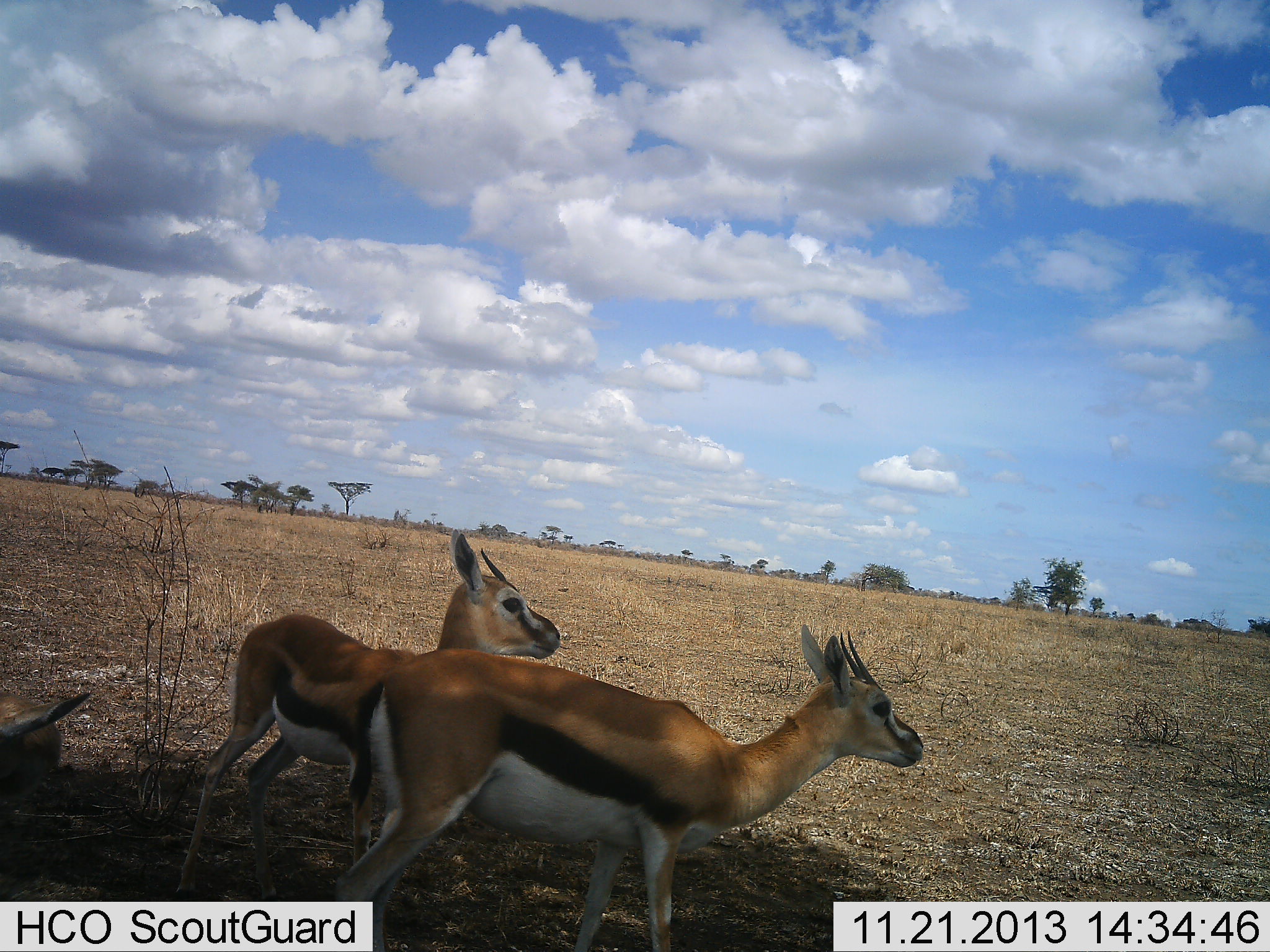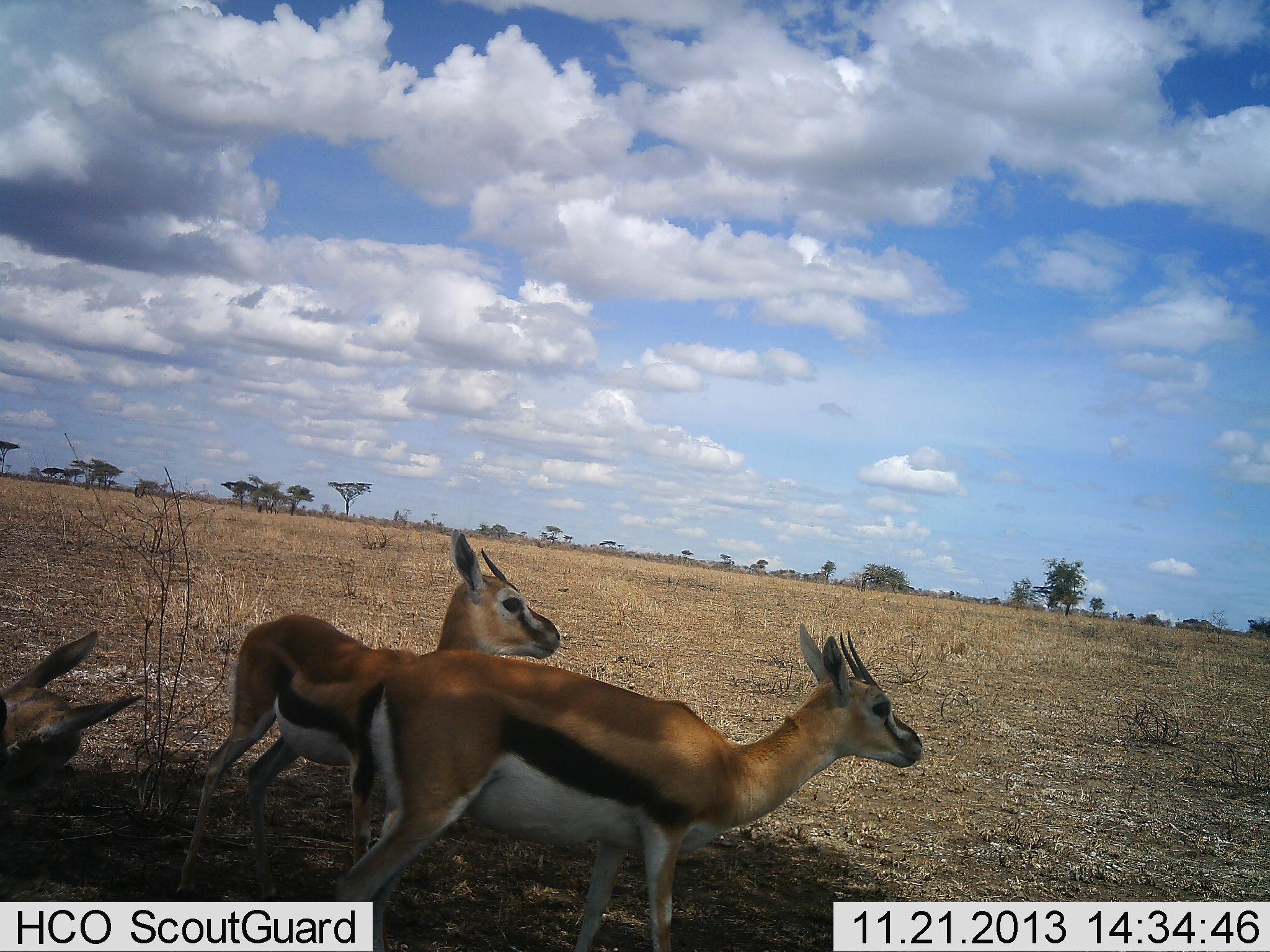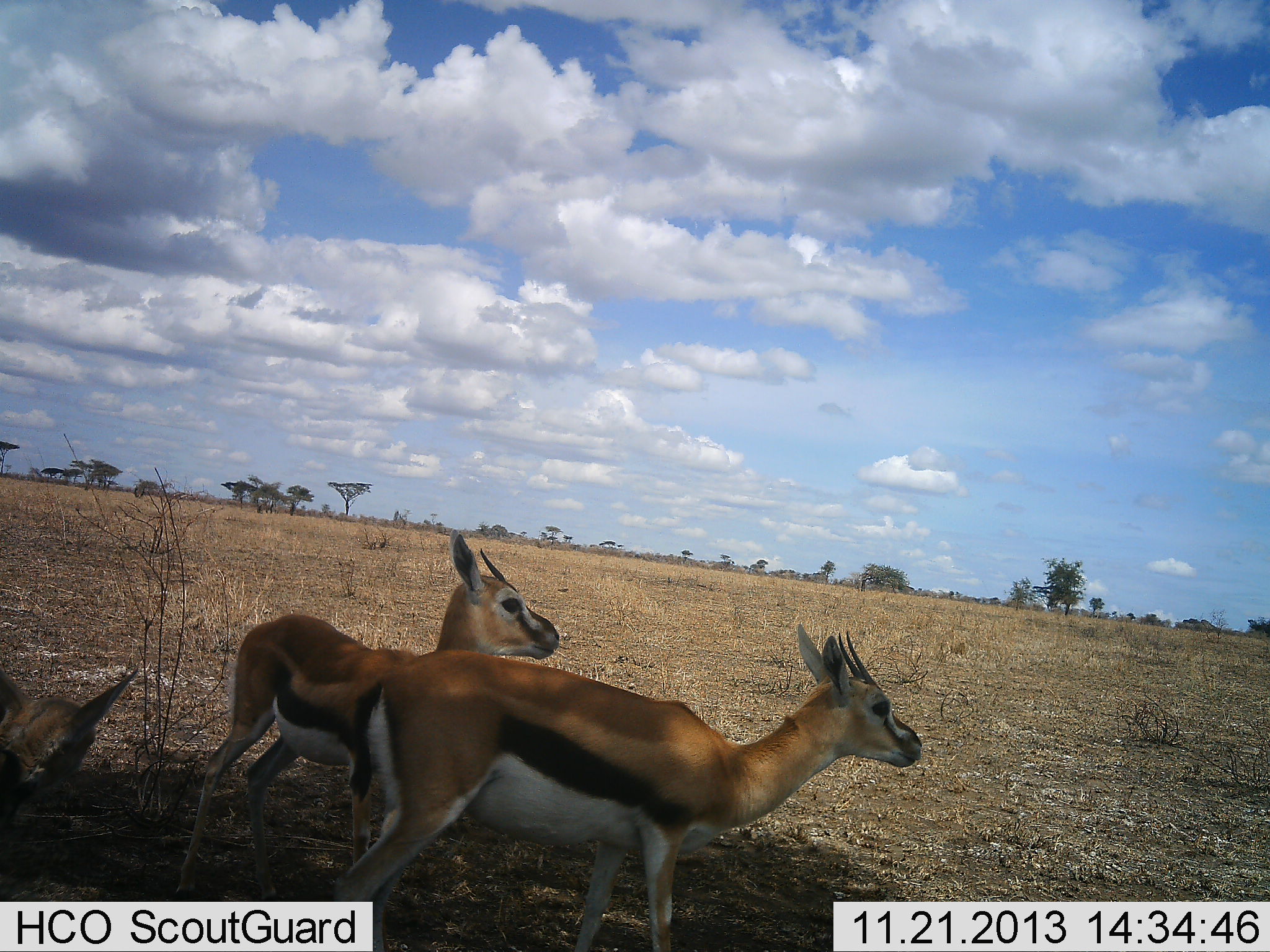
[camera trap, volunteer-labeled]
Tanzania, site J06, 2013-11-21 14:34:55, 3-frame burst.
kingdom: Animalia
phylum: Chordata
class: Mammalia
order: Artiodactyla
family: Bovidae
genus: Eudorcas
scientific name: Eudorcas thomsonii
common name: thomson's gazelle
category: gazellethomsons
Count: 3.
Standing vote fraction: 100%.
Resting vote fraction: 0%.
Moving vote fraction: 0%.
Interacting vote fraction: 0%.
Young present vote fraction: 0%.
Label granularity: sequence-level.